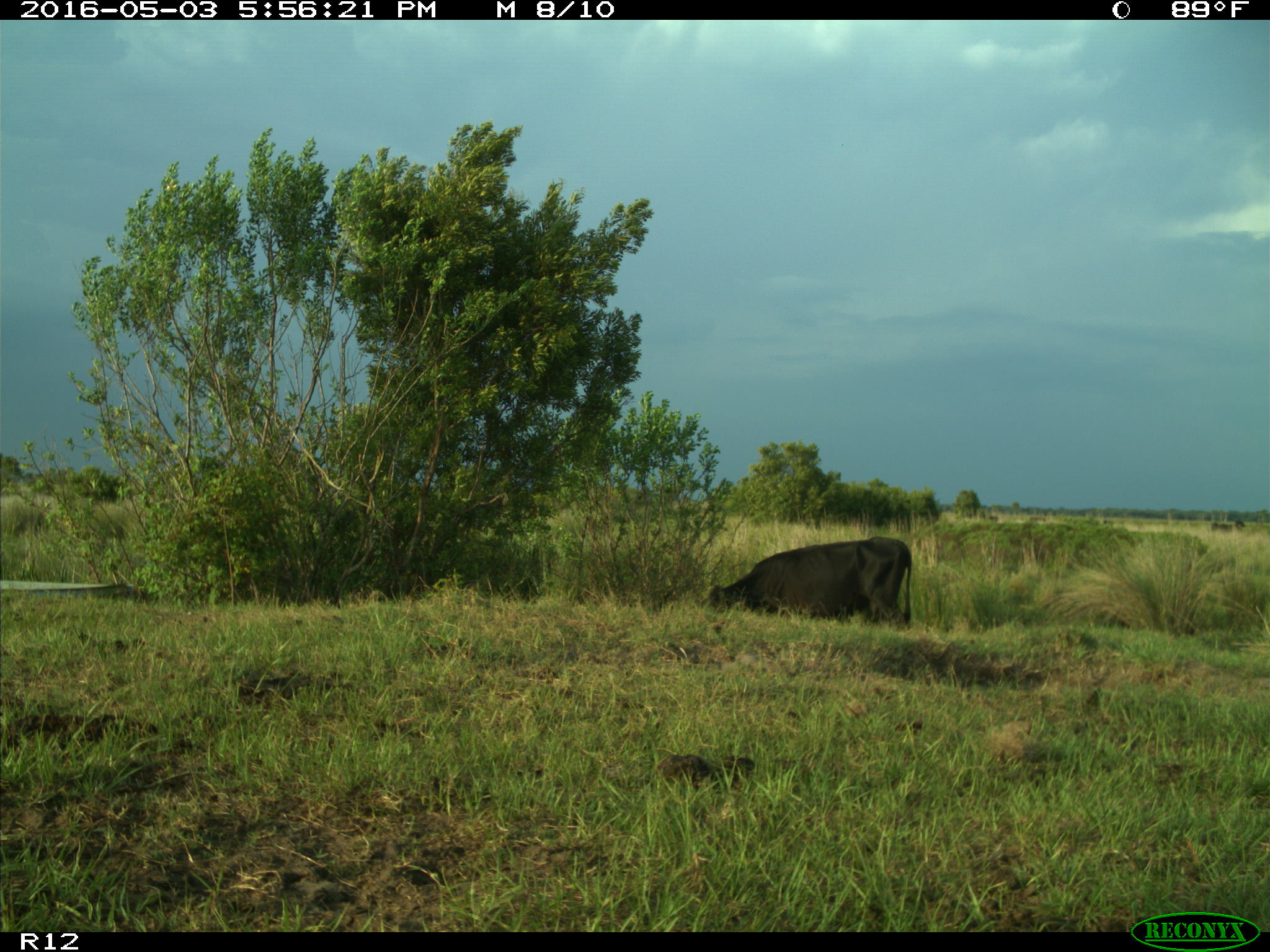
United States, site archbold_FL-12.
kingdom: Animalia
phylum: Chordata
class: Mammalia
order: Artiodactyla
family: Bovidae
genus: Bos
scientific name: Bos taurus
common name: domestic cow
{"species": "Bos taurus (domestic cow)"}